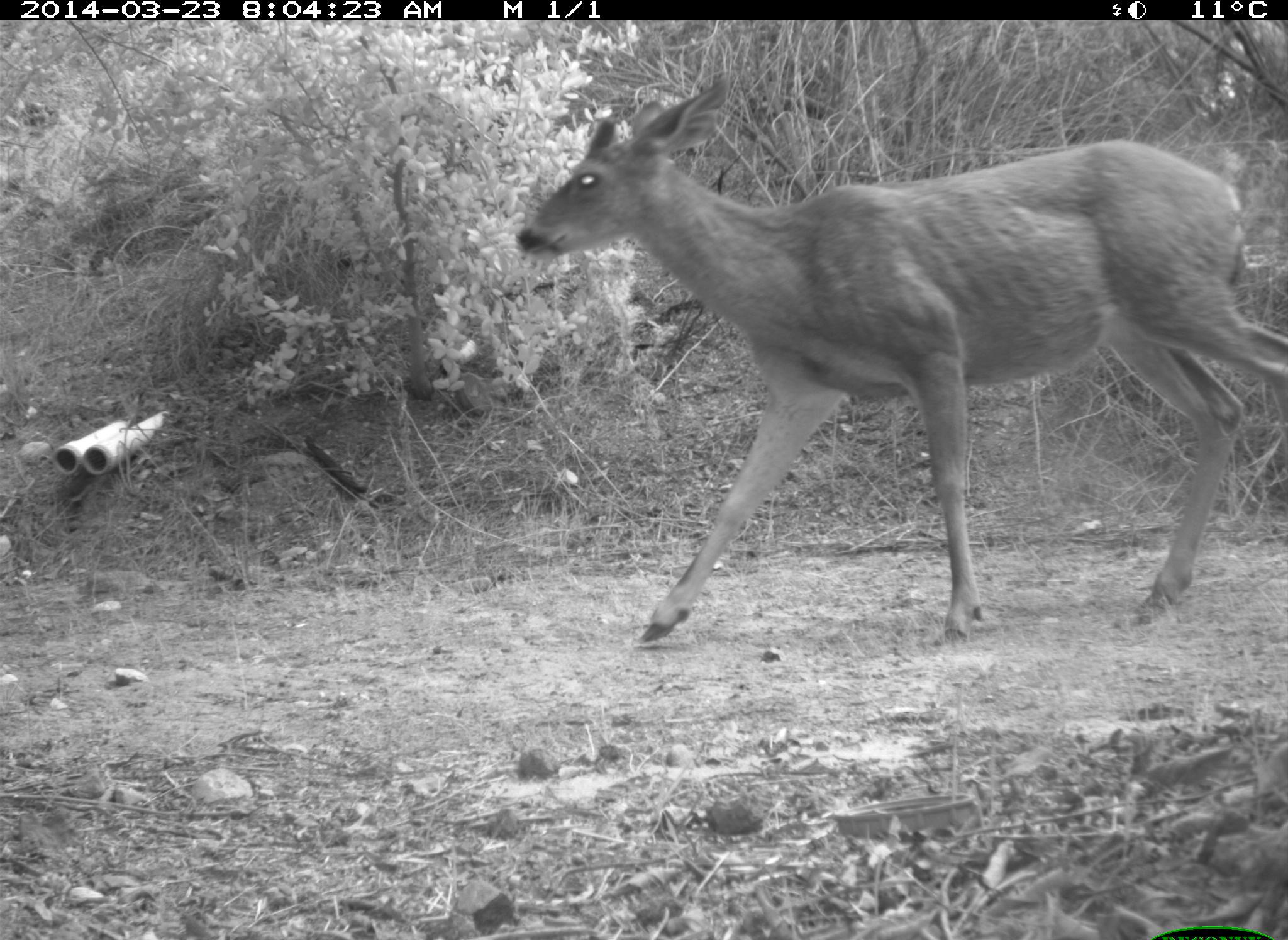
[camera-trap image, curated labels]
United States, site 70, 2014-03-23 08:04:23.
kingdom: Animalia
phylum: Chordata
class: Mammalia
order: Artiodactyla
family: Cervidae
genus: Odocoileus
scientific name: Odocoileus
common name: deer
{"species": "deer (Odocoileus)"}